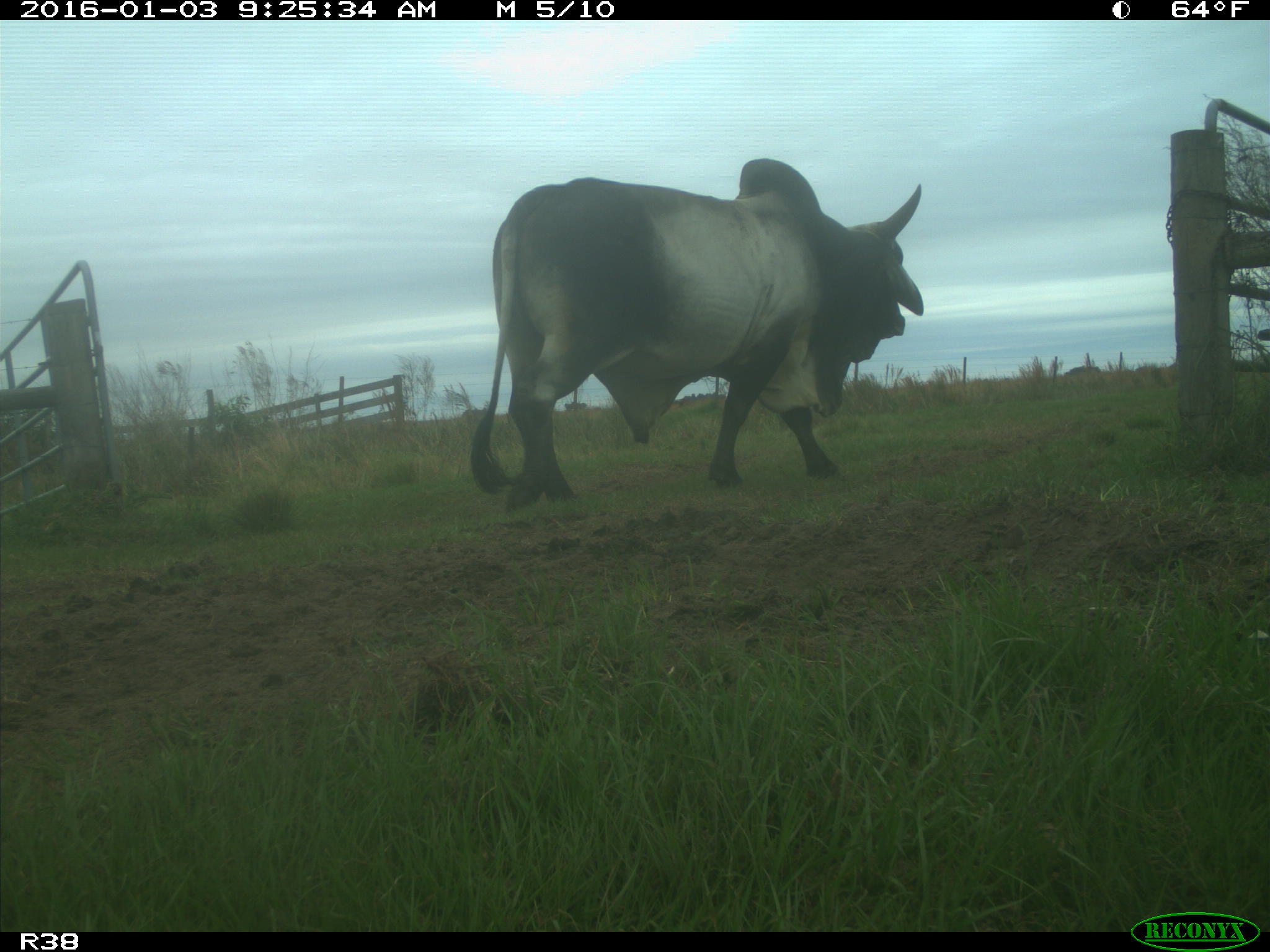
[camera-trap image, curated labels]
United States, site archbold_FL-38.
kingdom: Animalia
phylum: Chordata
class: Mammalia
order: Artiodactyla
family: Bovidae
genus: Bos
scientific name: Bos taurus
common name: domestic cow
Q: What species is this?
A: Bos taurus (domestic cow).